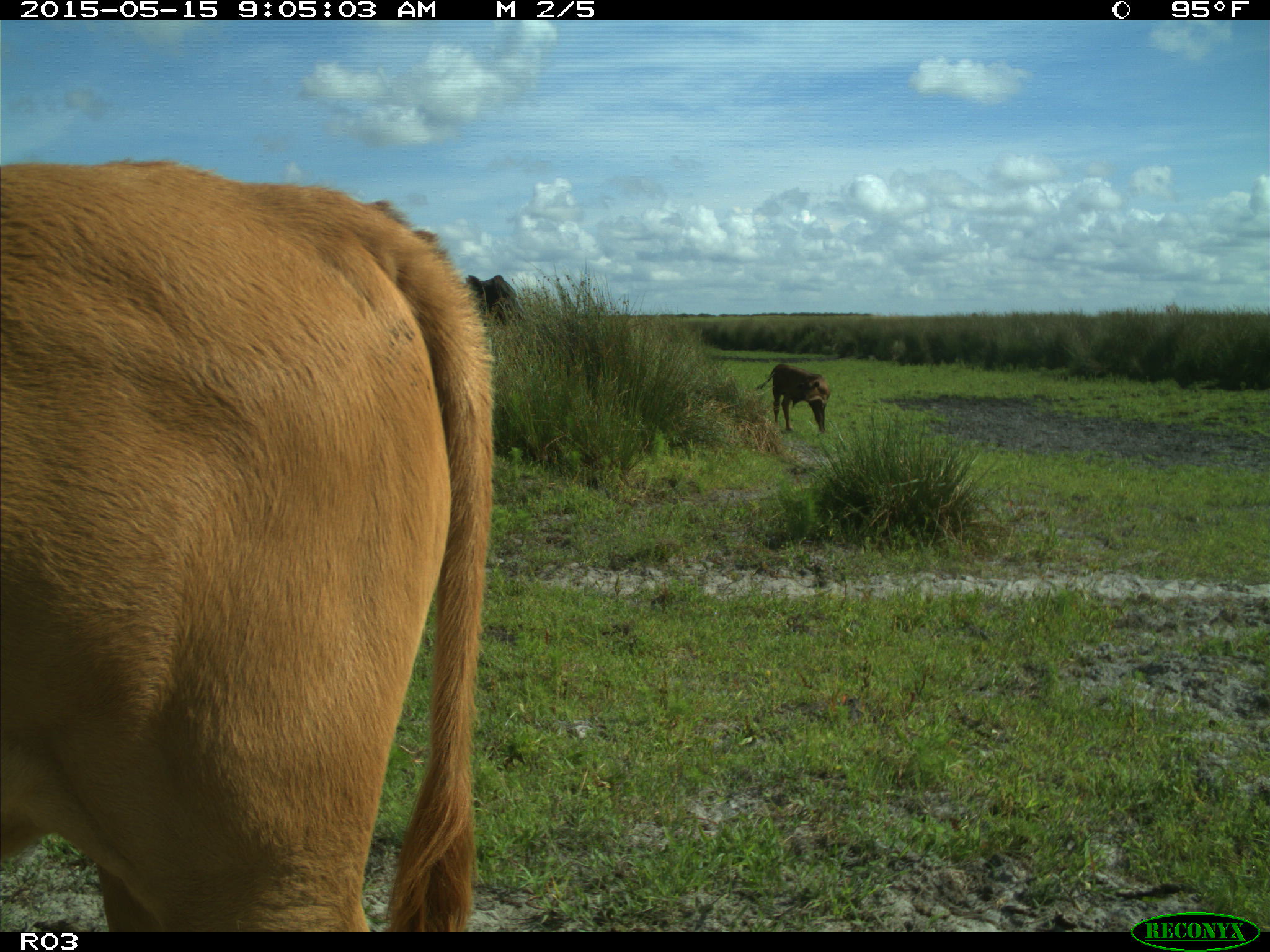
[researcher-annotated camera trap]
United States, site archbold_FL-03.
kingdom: Animalia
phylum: Chordata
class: Mammalia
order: Artiodactyla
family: Bovidae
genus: Bos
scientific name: Bos taurus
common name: domestic cow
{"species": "Bos taurus (domestic cow)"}